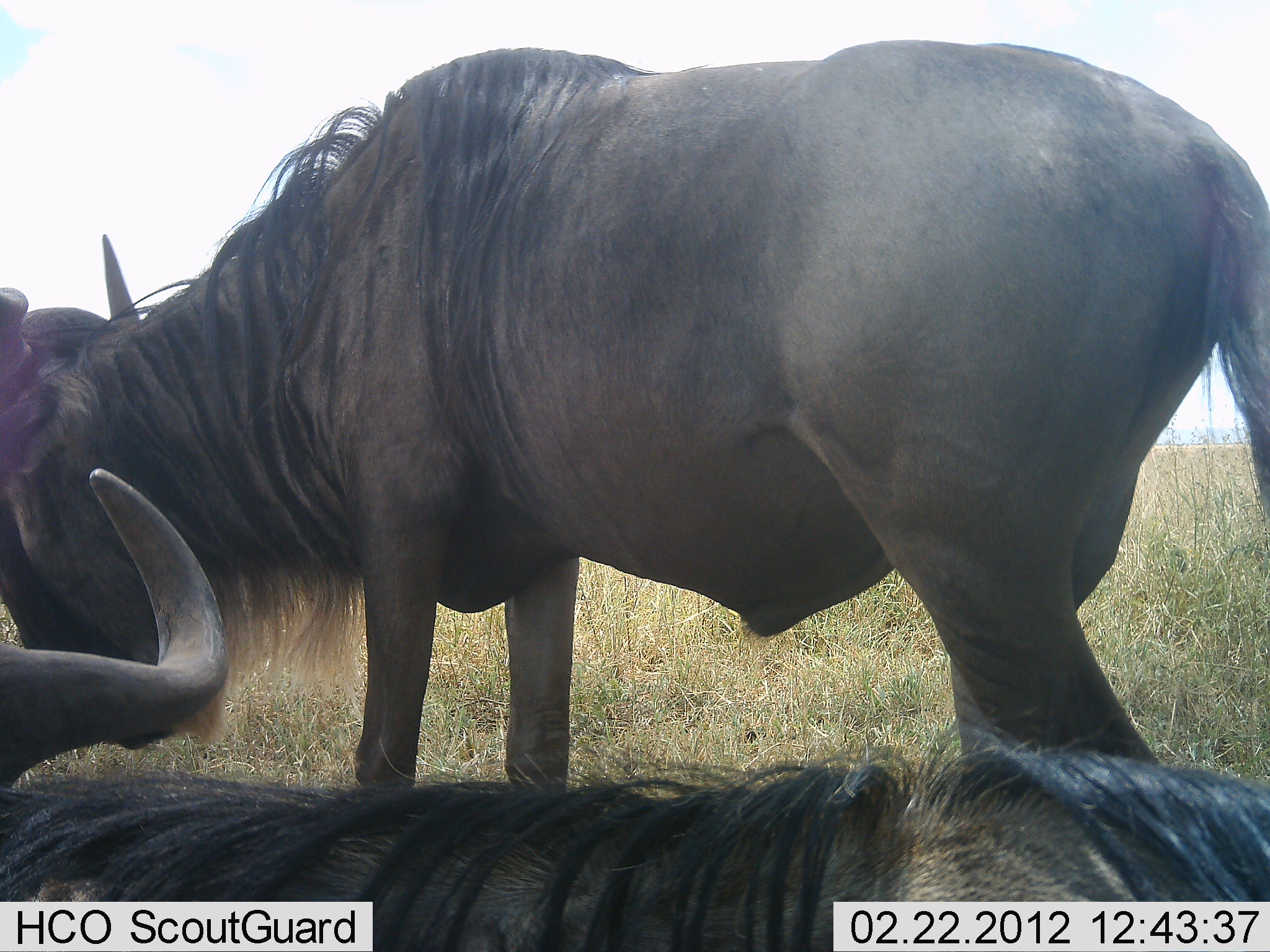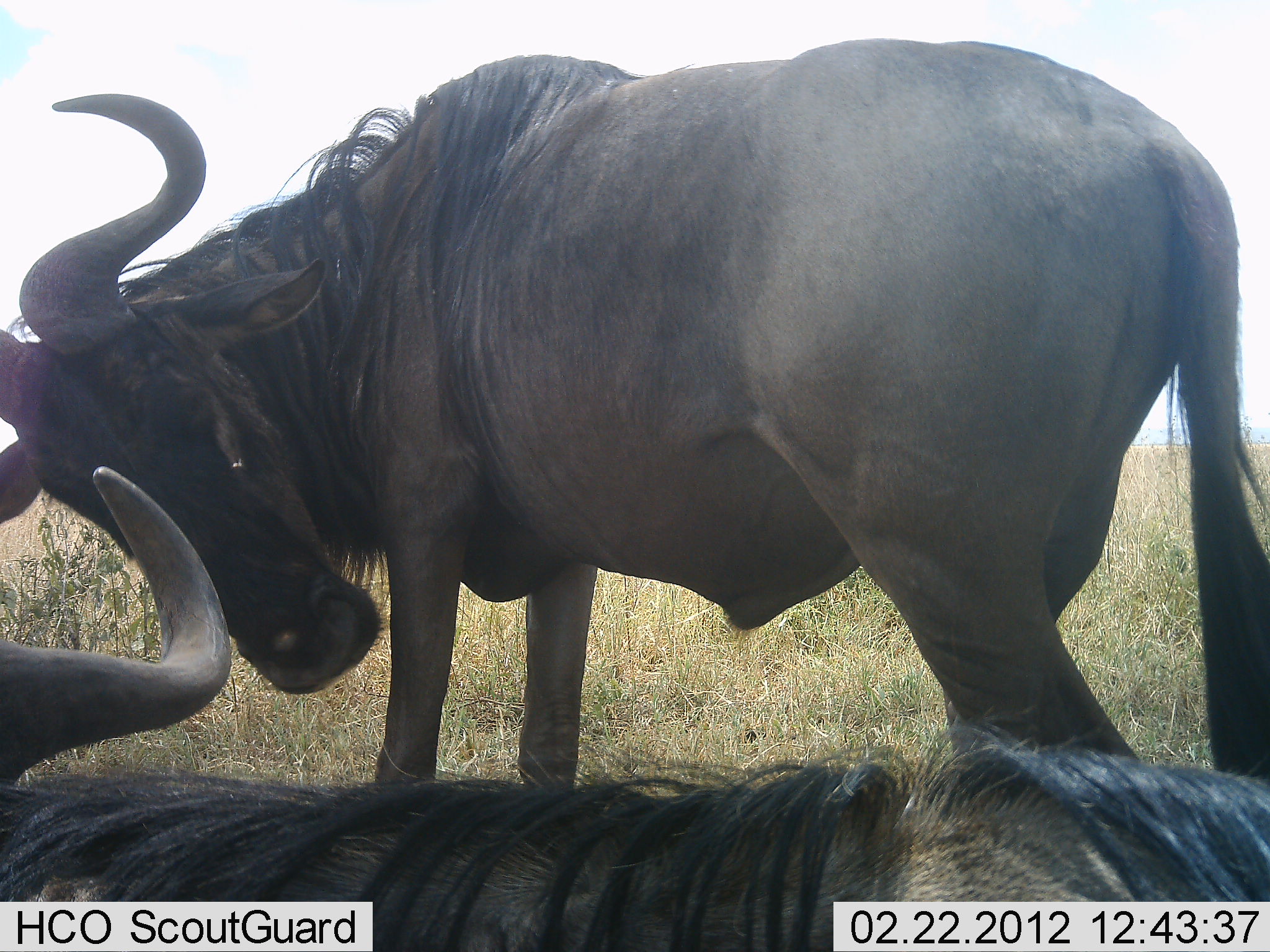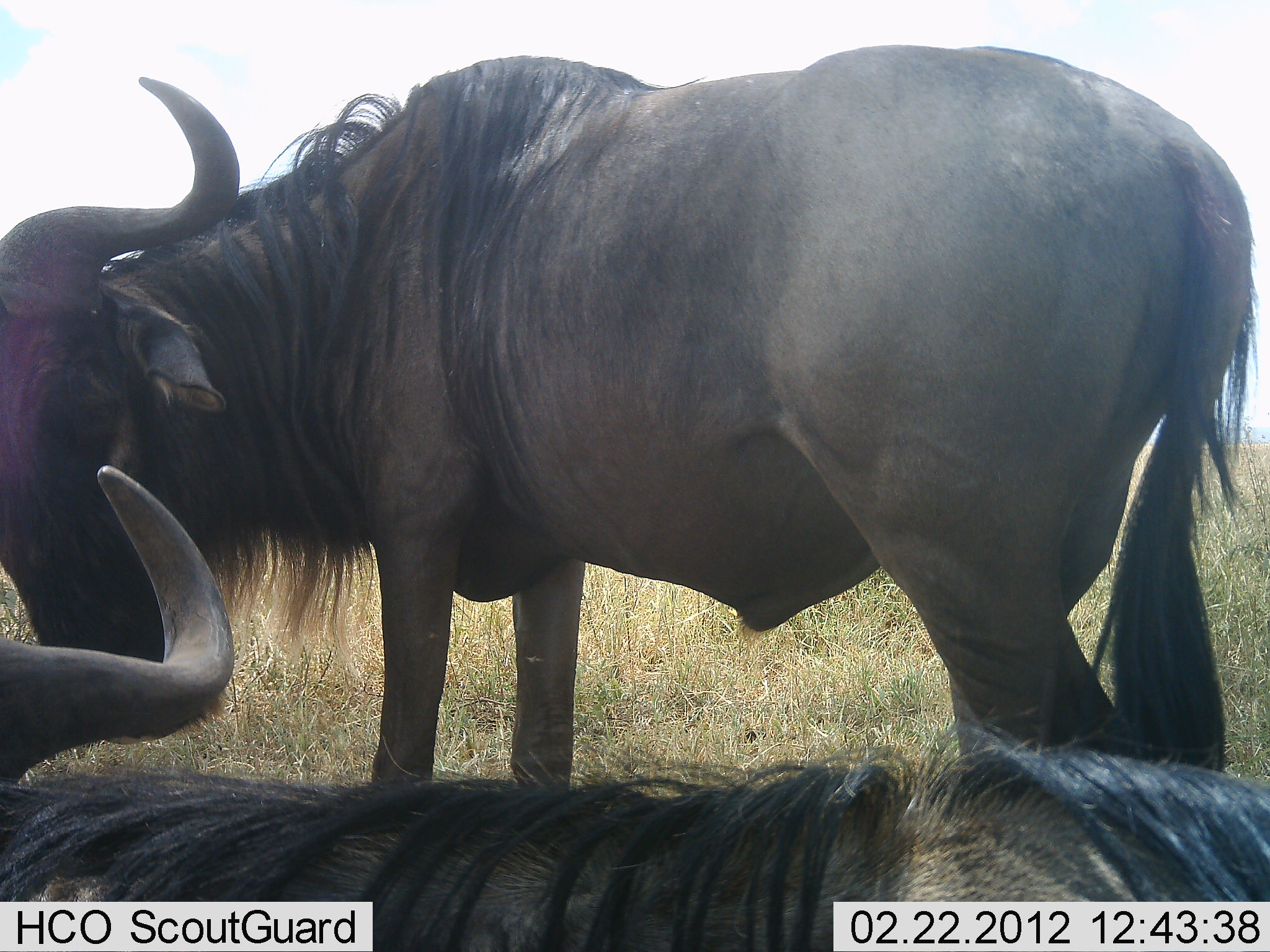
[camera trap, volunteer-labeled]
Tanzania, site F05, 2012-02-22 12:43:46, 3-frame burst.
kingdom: Animalia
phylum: Chordata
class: Mammalia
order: Artiodactyla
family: Bovidae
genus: Connochaetes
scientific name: Connochaetes taurinus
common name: blue wildebeest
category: wildebeest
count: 2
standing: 84%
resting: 68%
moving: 5%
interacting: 26%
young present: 0%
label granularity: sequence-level